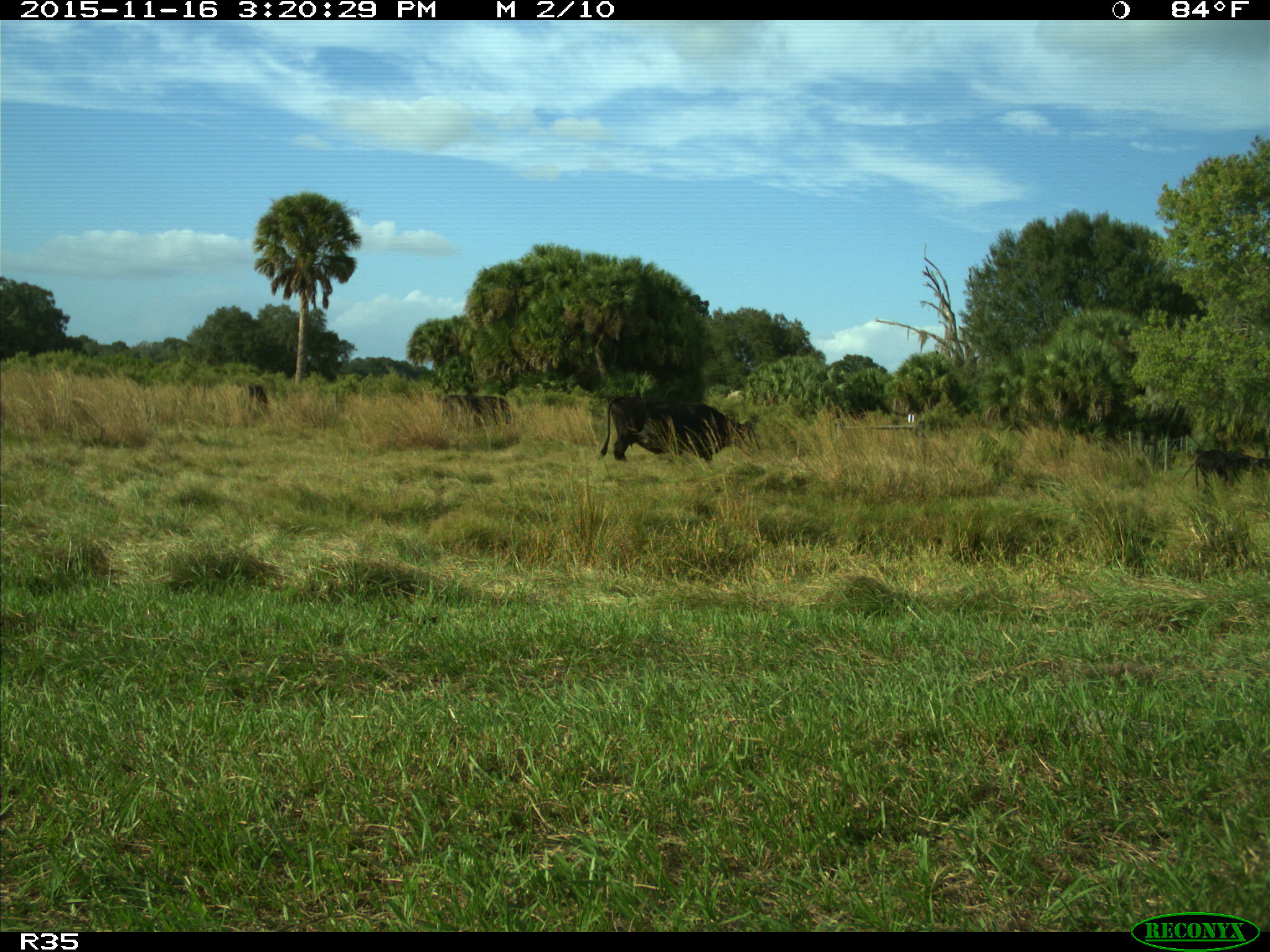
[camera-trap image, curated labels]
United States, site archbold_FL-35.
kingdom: Animalia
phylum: Chordata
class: Mammalia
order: Artiodactyla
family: Bovidae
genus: Bos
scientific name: Bos taurus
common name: domestic cow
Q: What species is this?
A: Bos taurus (domestic cow).